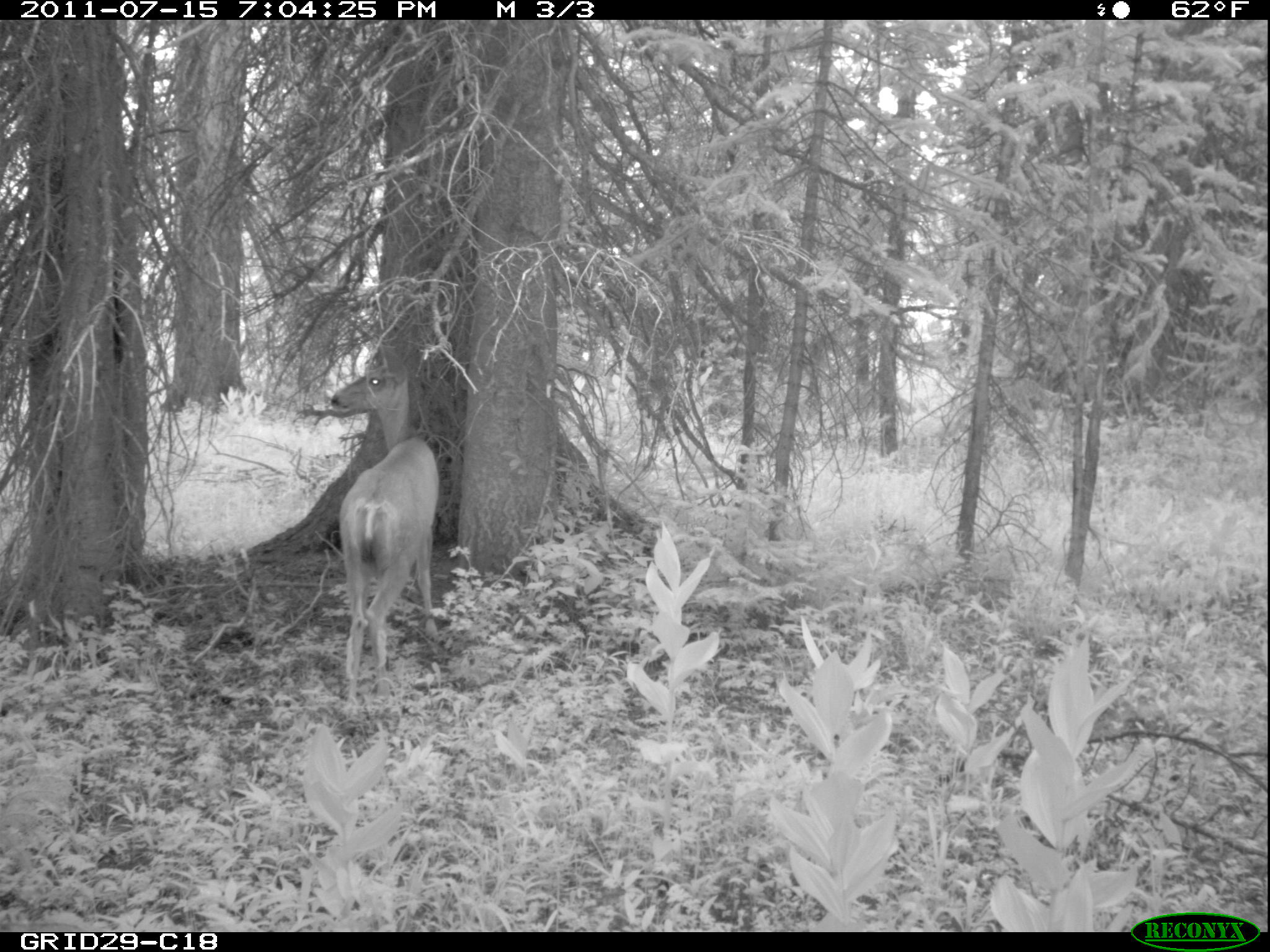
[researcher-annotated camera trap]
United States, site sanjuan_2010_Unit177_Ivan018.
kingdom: Animalia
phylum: Chordata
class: Mammalia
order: Artiodactyla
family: Cervidae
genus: Odocoileus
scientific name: Odocoileus hemionus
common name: mule deer